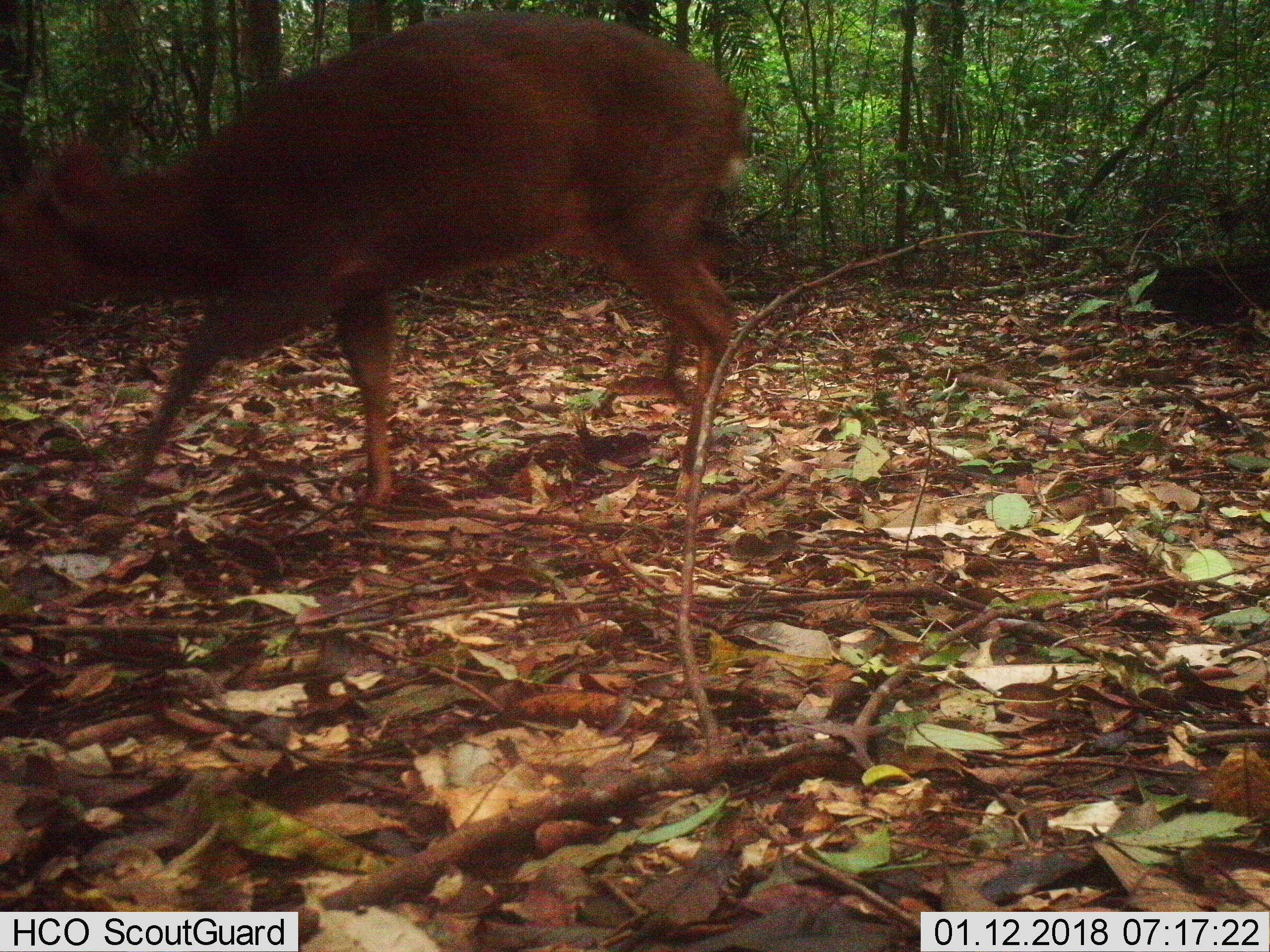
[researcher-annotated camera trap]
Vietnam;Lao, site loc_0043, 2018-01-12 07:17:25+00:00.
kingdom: Animalia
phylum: Chordata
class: Mammalia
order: Artiodactyla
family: Cervidae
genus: Muntiacus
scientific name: Muntiacus vuquangensis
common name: large-antlered muntjac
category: large antlered muntjac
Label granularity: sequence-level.